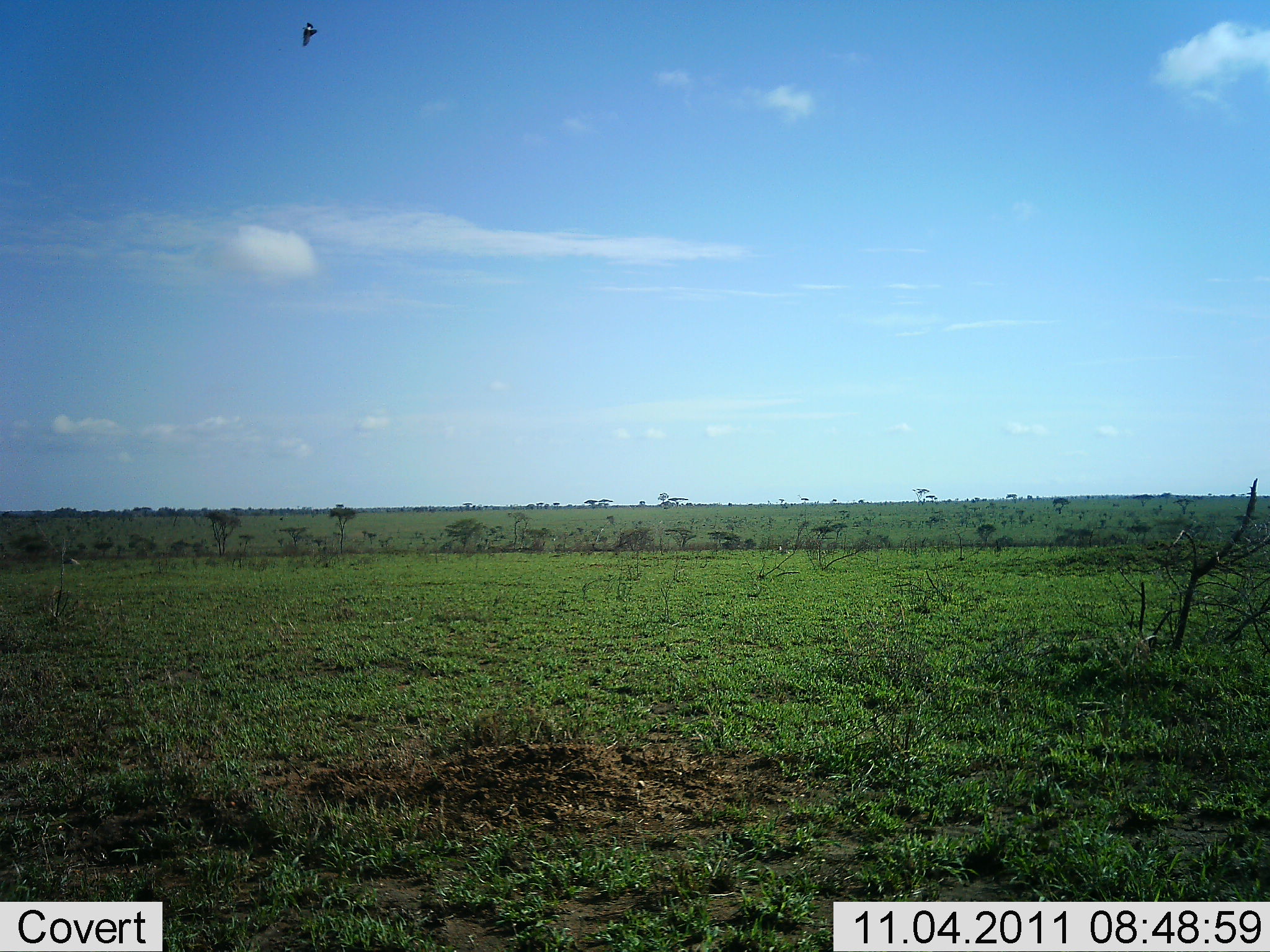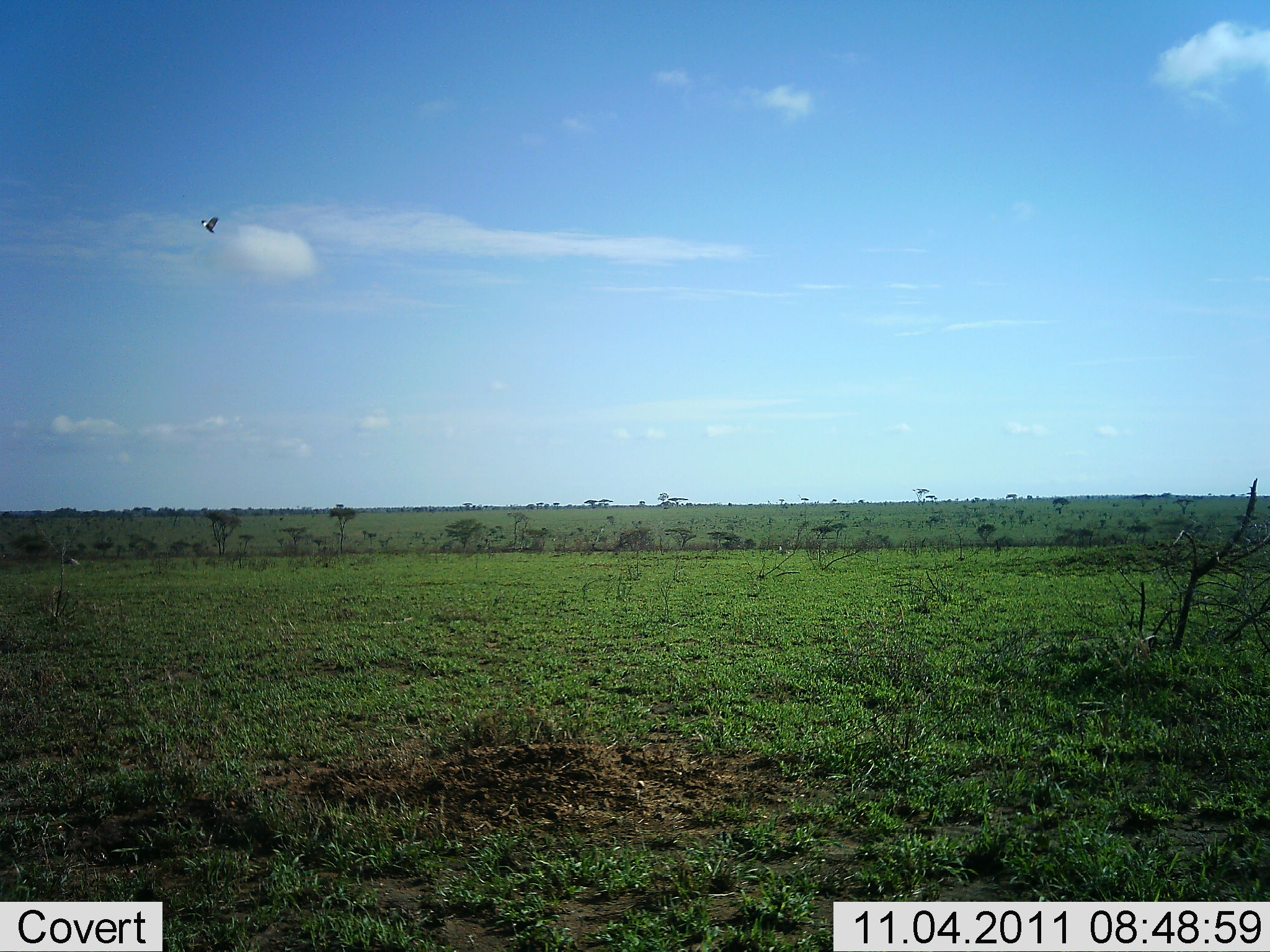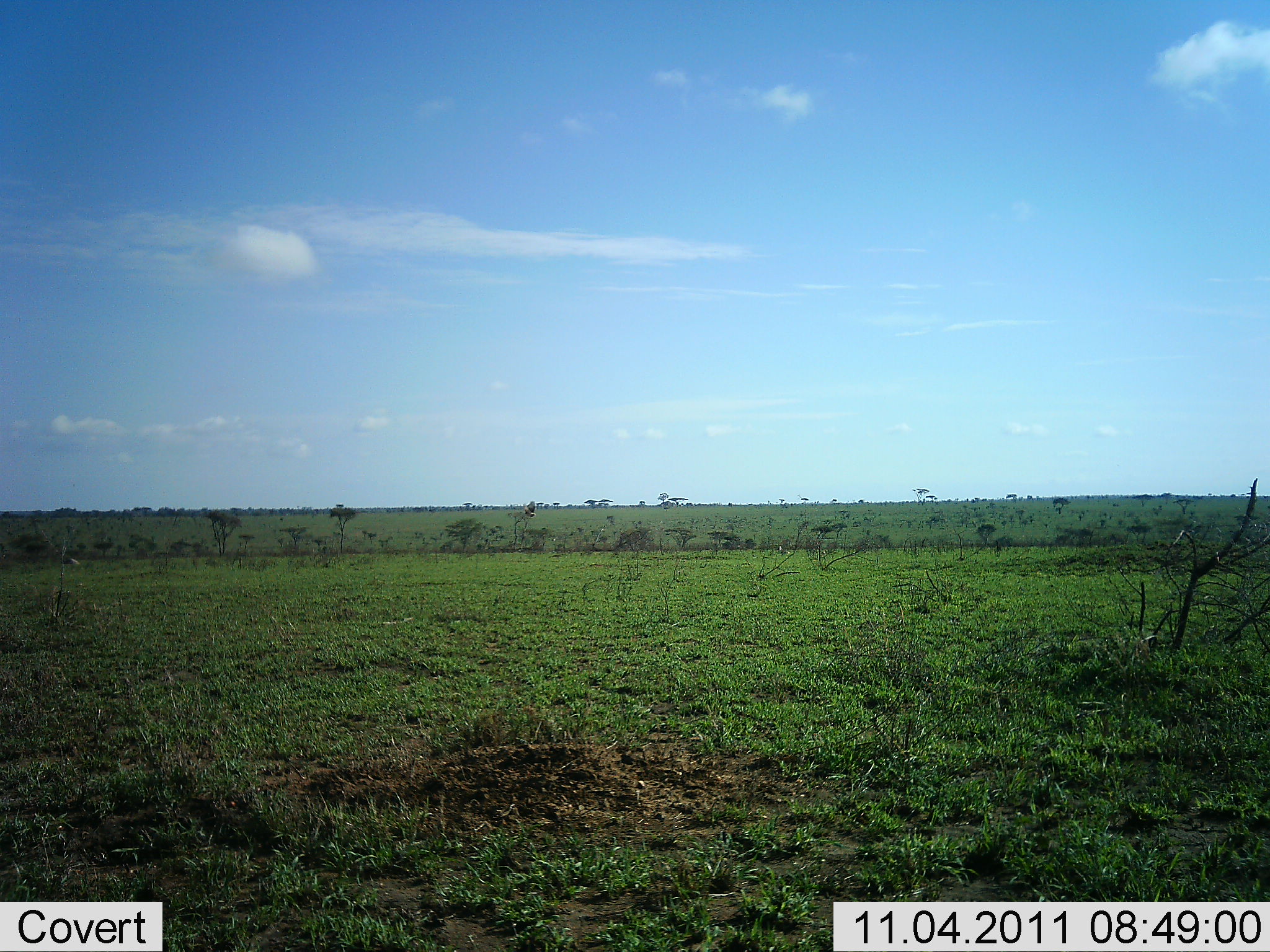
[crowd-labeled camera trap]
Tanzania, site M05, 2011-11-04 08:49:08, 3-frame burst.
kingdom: Animalia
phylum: Chordata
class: Aves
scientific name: Aves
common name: bird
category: otherbird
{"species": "otherbird (bird) (Aves)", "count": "1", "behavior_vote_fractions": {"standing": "0%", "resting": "0%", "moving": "100%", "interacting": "0%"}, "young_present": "0%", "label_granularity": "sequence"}